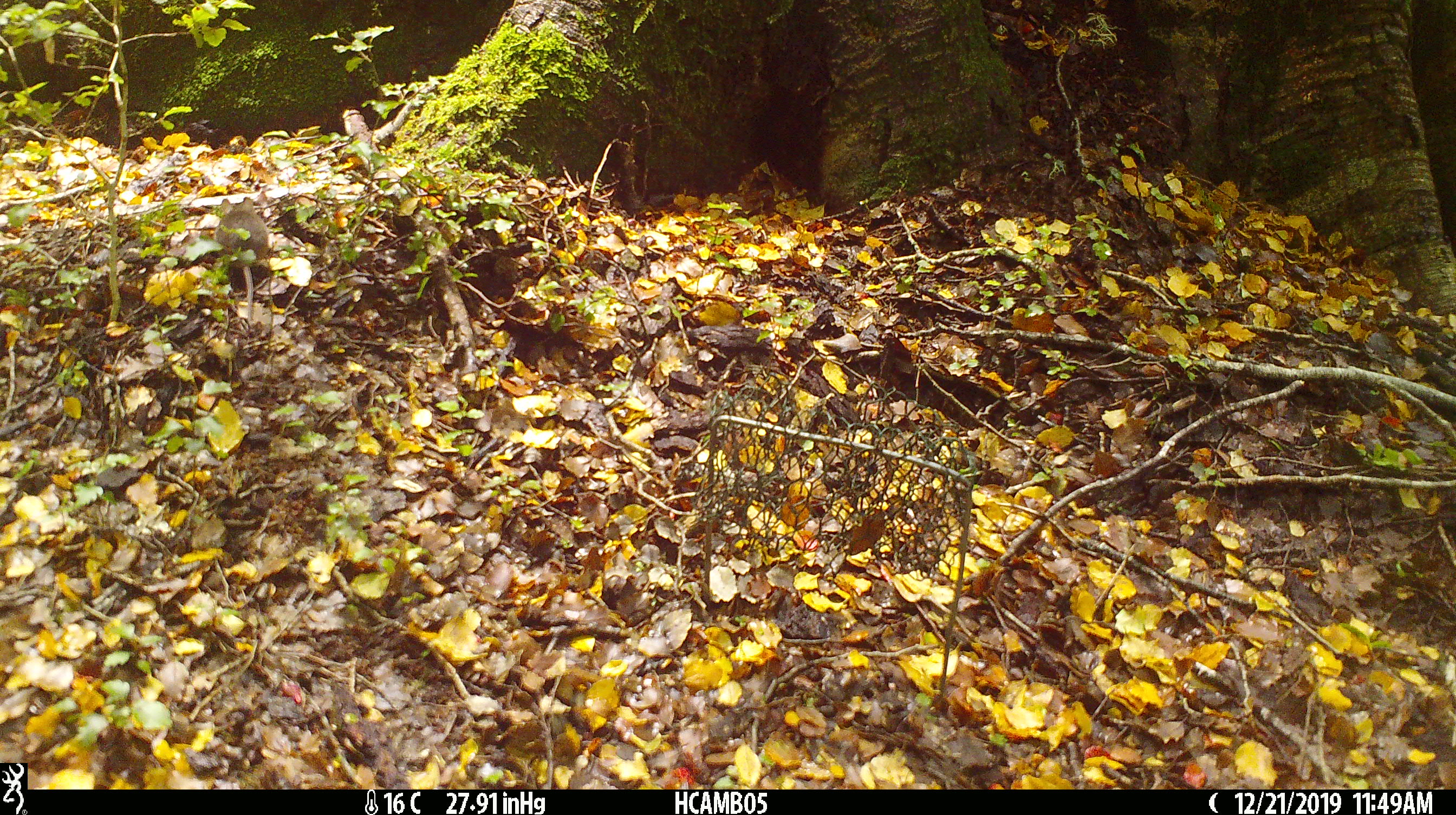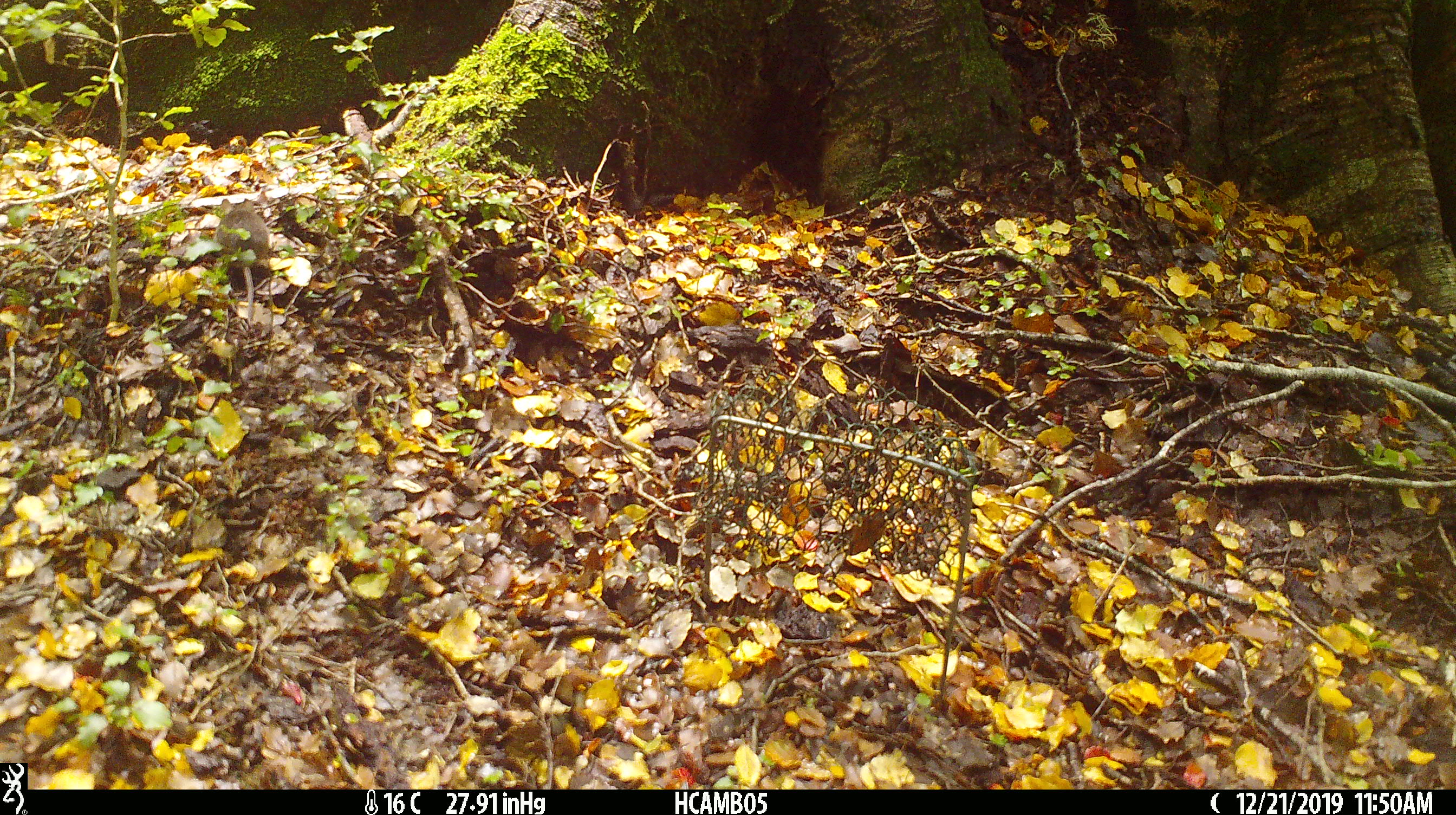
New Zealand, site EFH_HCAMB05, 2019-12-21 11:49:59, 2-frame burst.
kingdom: Animalia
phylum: Chordata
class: Mammalia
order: Rodentia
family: Muridae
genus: Mus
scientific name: Mus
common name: mouse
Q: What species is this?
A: Mouse (Mus).